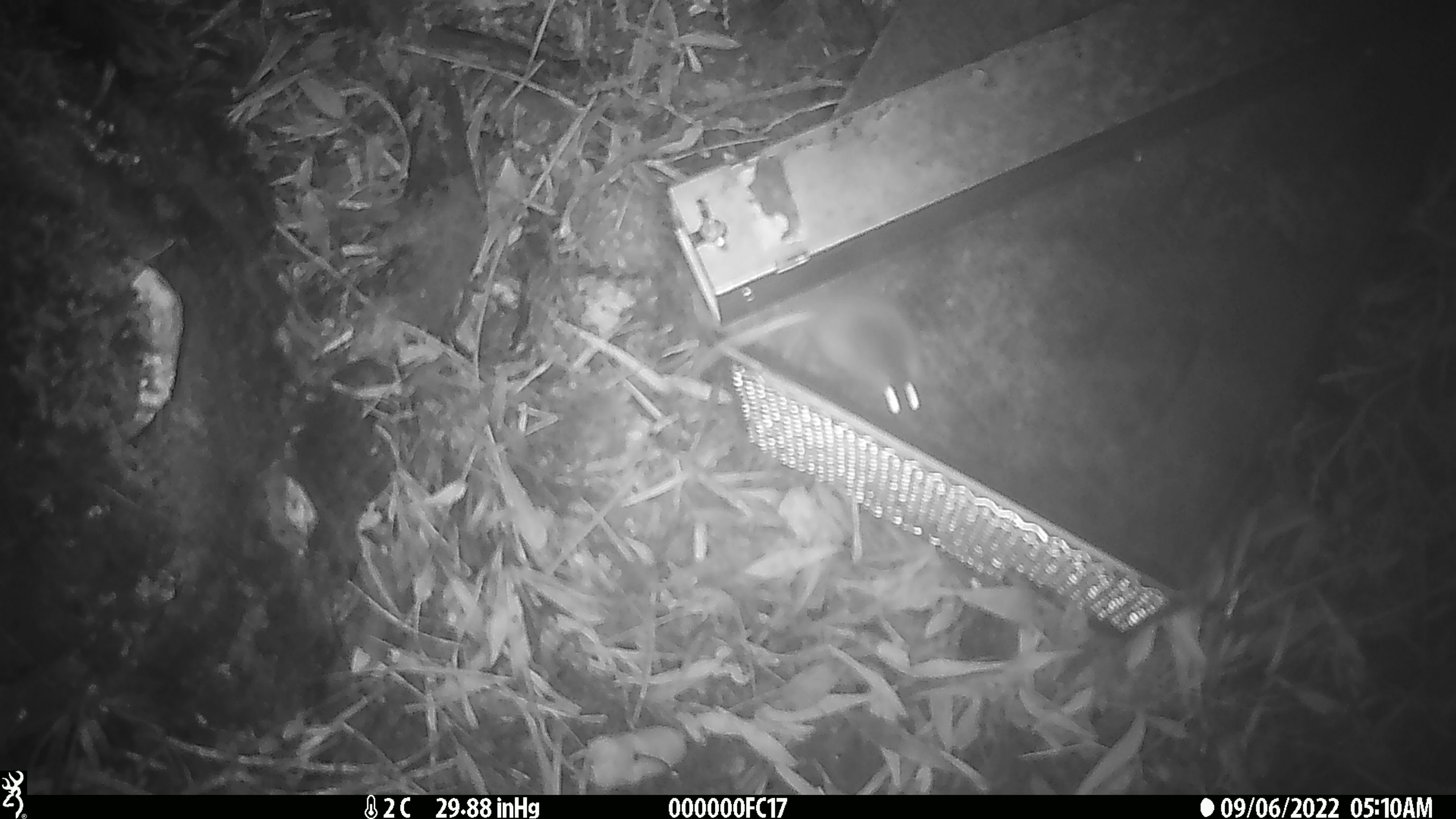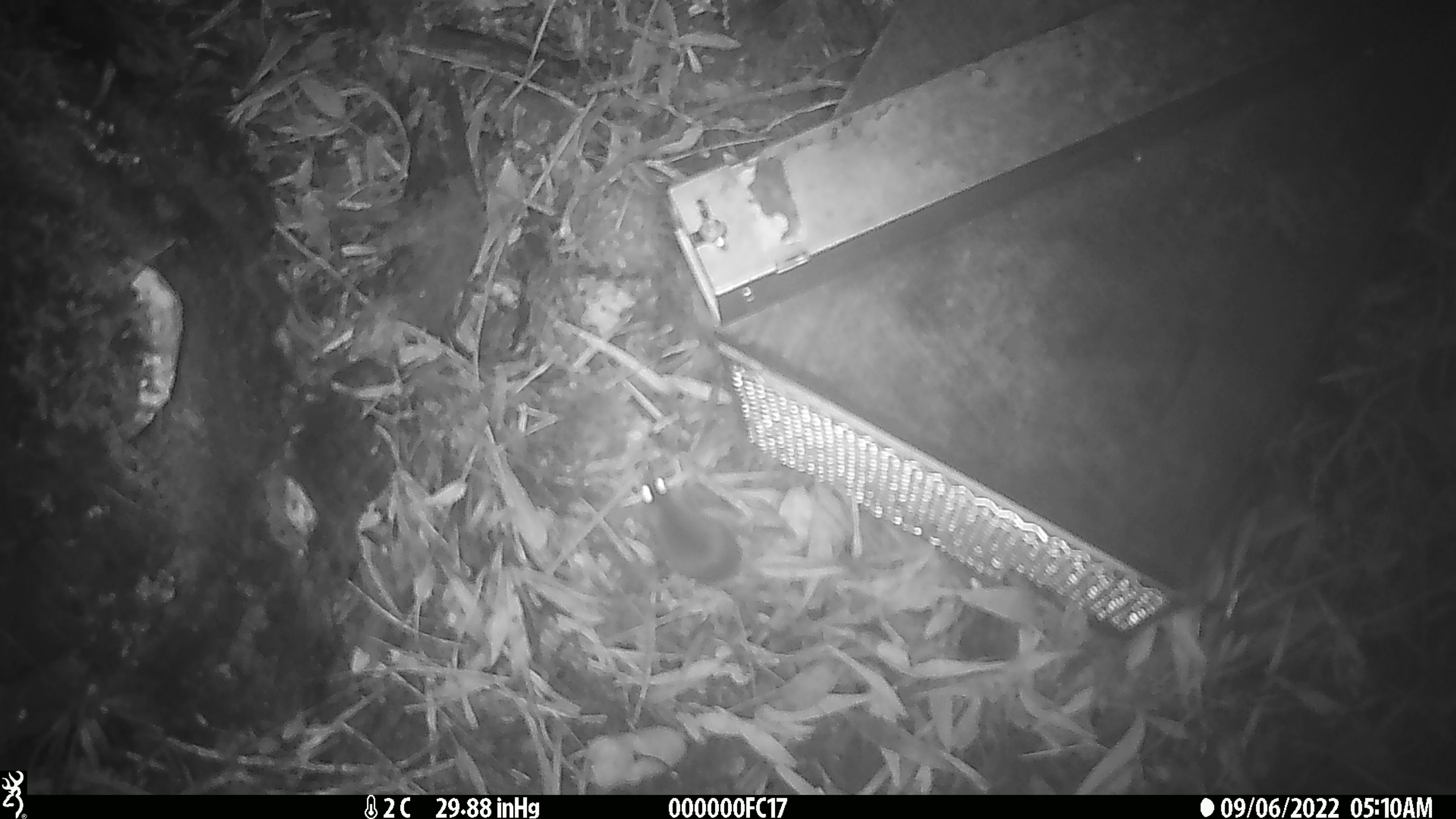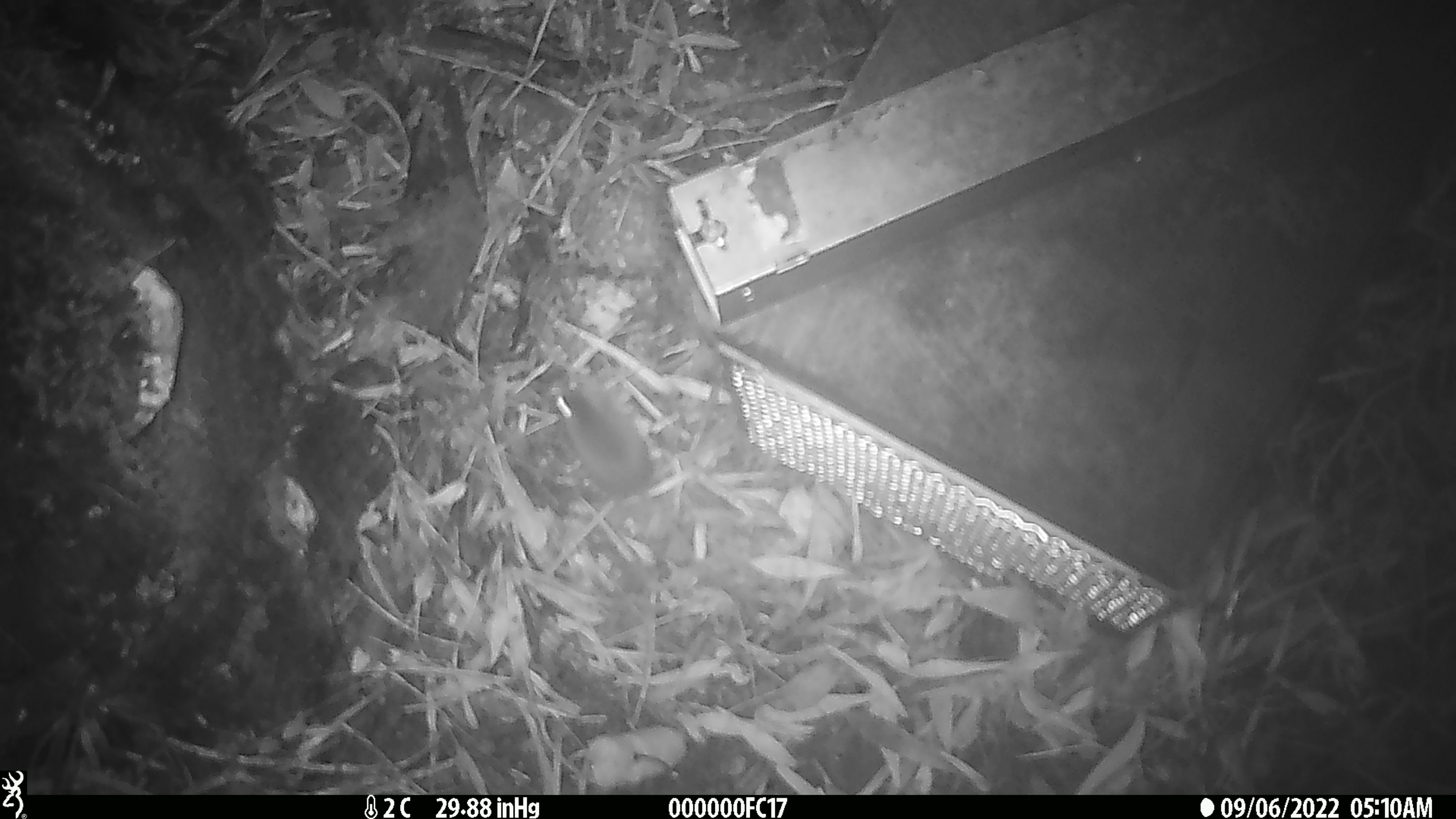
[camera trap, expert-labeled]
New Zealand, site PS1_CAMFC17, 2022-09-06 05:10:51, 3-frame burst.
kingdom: Animalia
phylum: Chordata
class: Mammalia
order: Rodentia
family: Muridae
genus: Mus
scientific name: Mus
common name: mouse